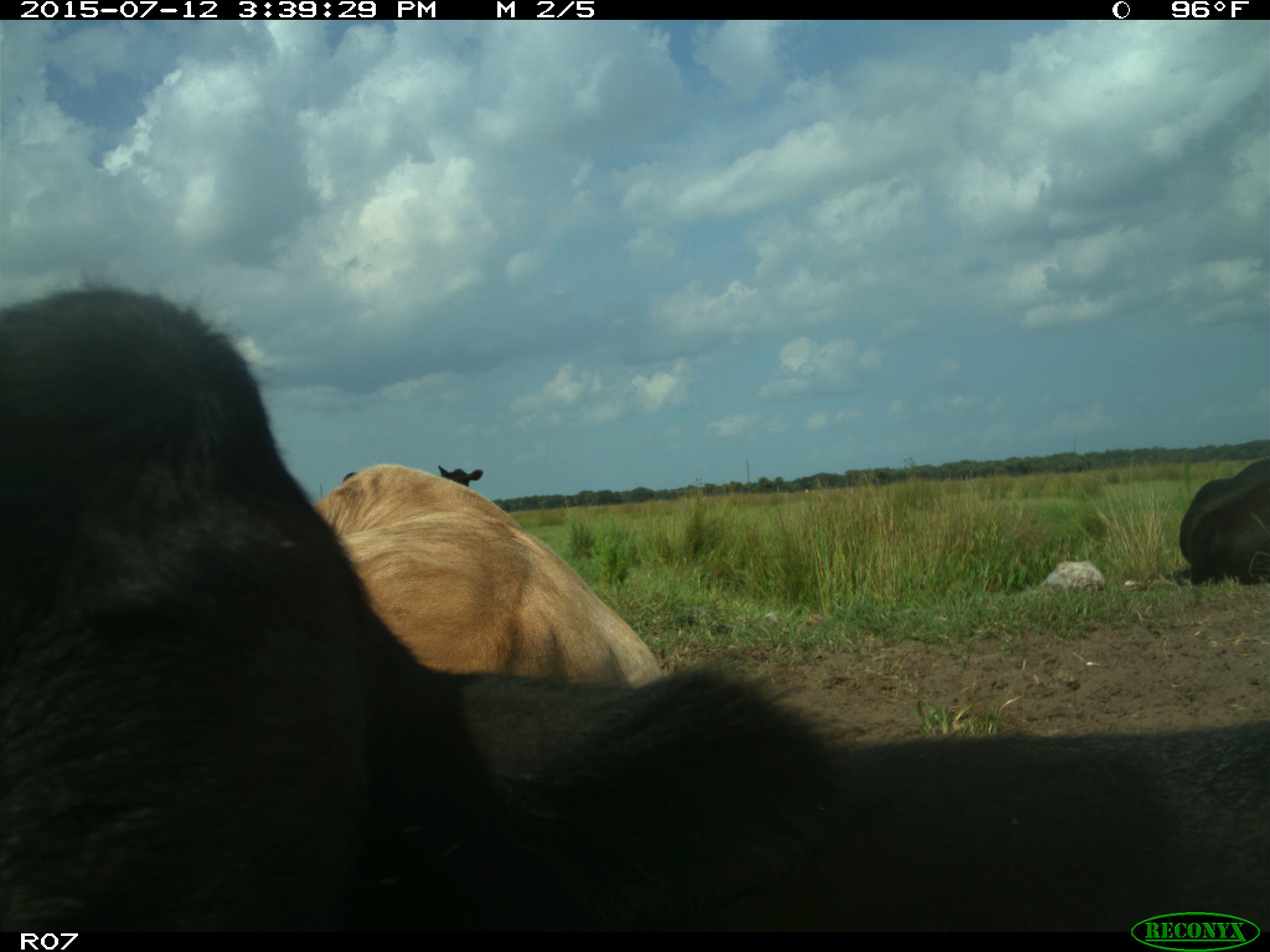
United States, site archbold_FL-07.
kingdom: Animalia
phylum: Chordata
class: Mammalia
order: Artiodactyla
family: Bovidae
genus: Bos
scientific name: Bos taurus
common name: domestic cow